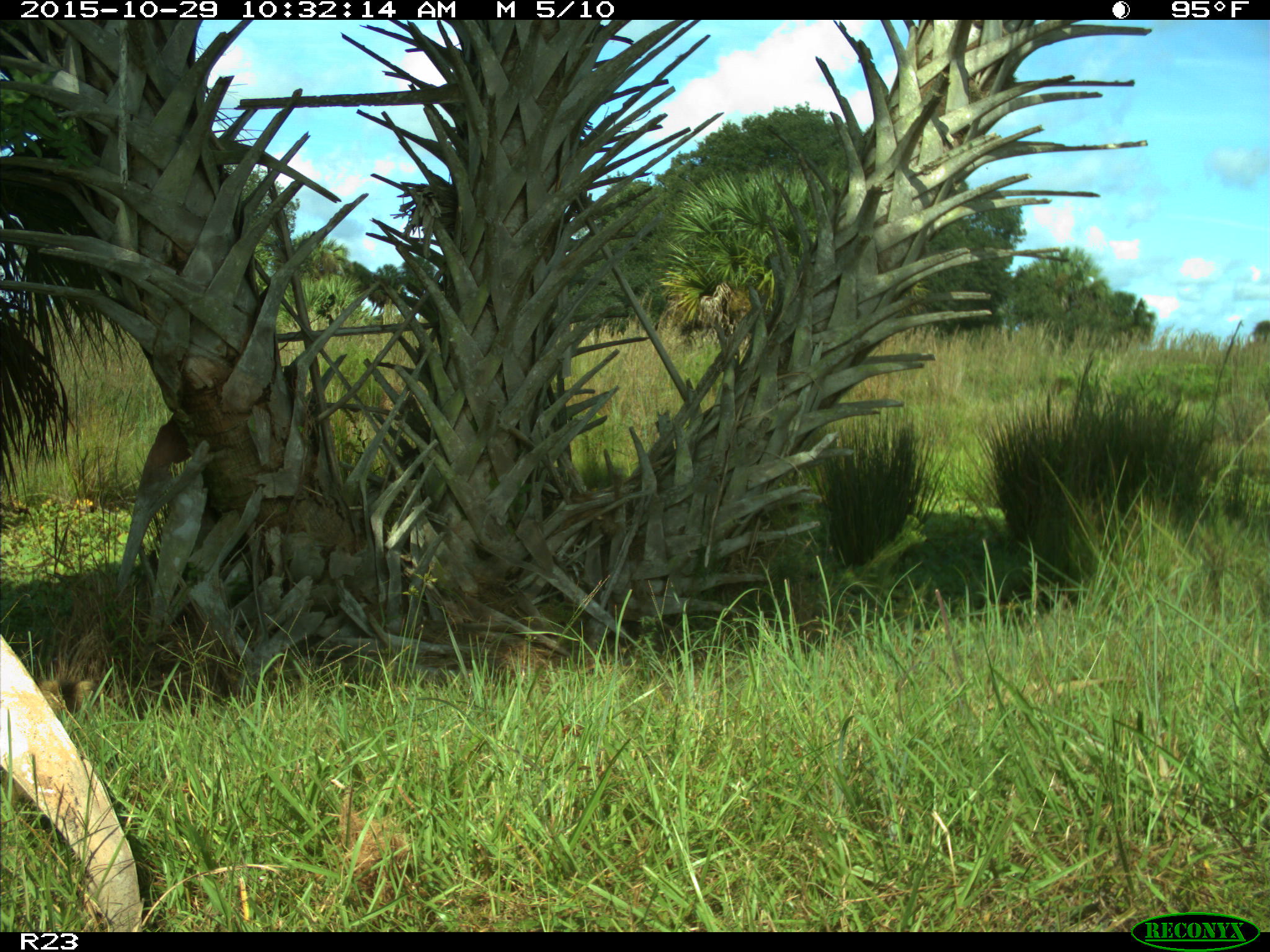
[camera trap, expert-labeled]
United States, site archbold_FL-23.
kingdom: Animalia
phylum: Chordata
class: Mammalia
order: Carnivora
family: Procyonidae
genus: Procyon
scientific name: Procyon lotor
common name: common raccoon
Procyon lotor (common raccoon).